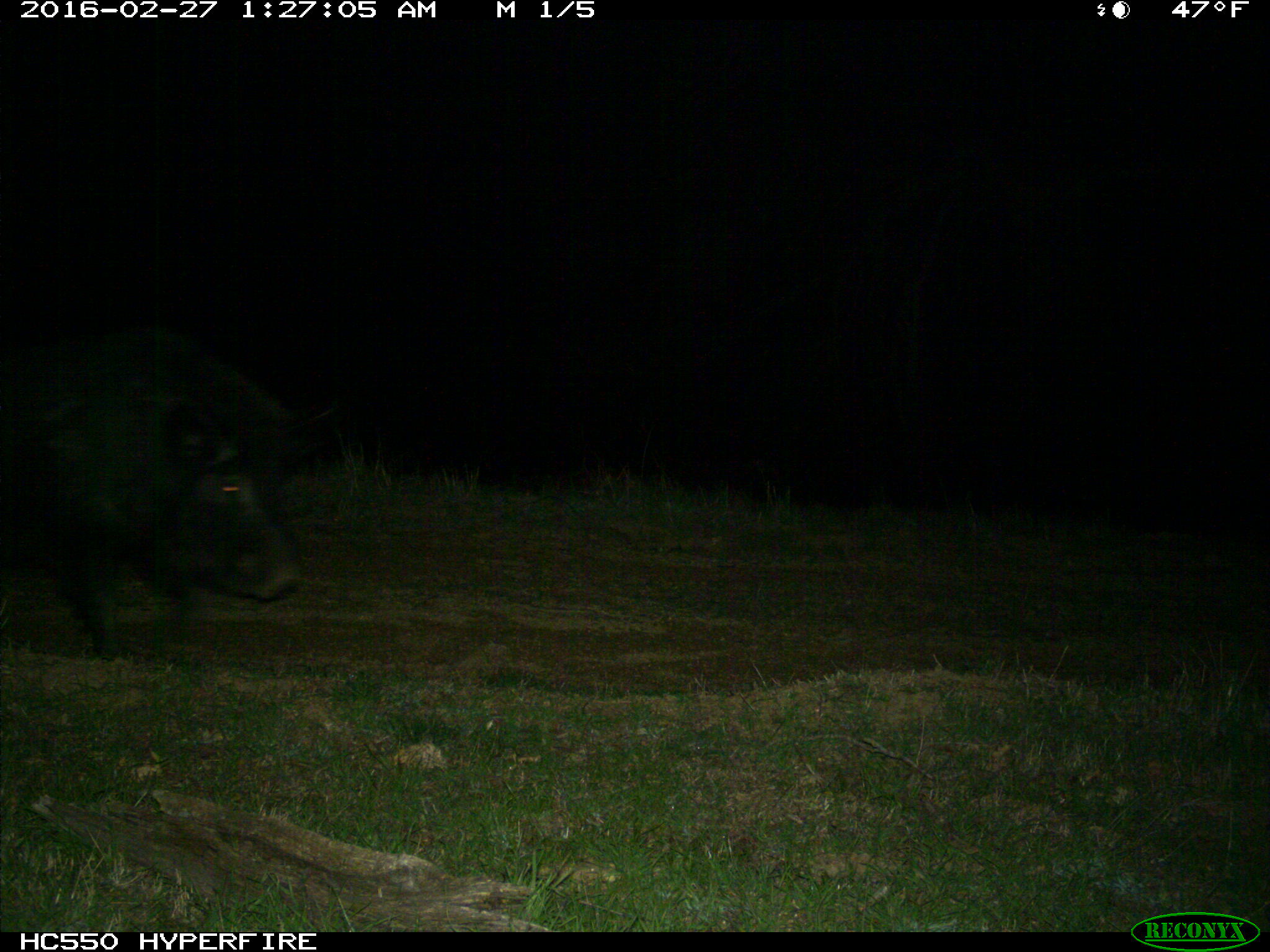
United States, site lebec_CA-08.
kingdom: Animalia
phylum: Chordata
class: Mammalia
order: Artiodactyla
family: Suidae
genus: Sus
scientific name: Sus scrofa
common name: wild boar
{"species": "Sus scrofa (wild boar)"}